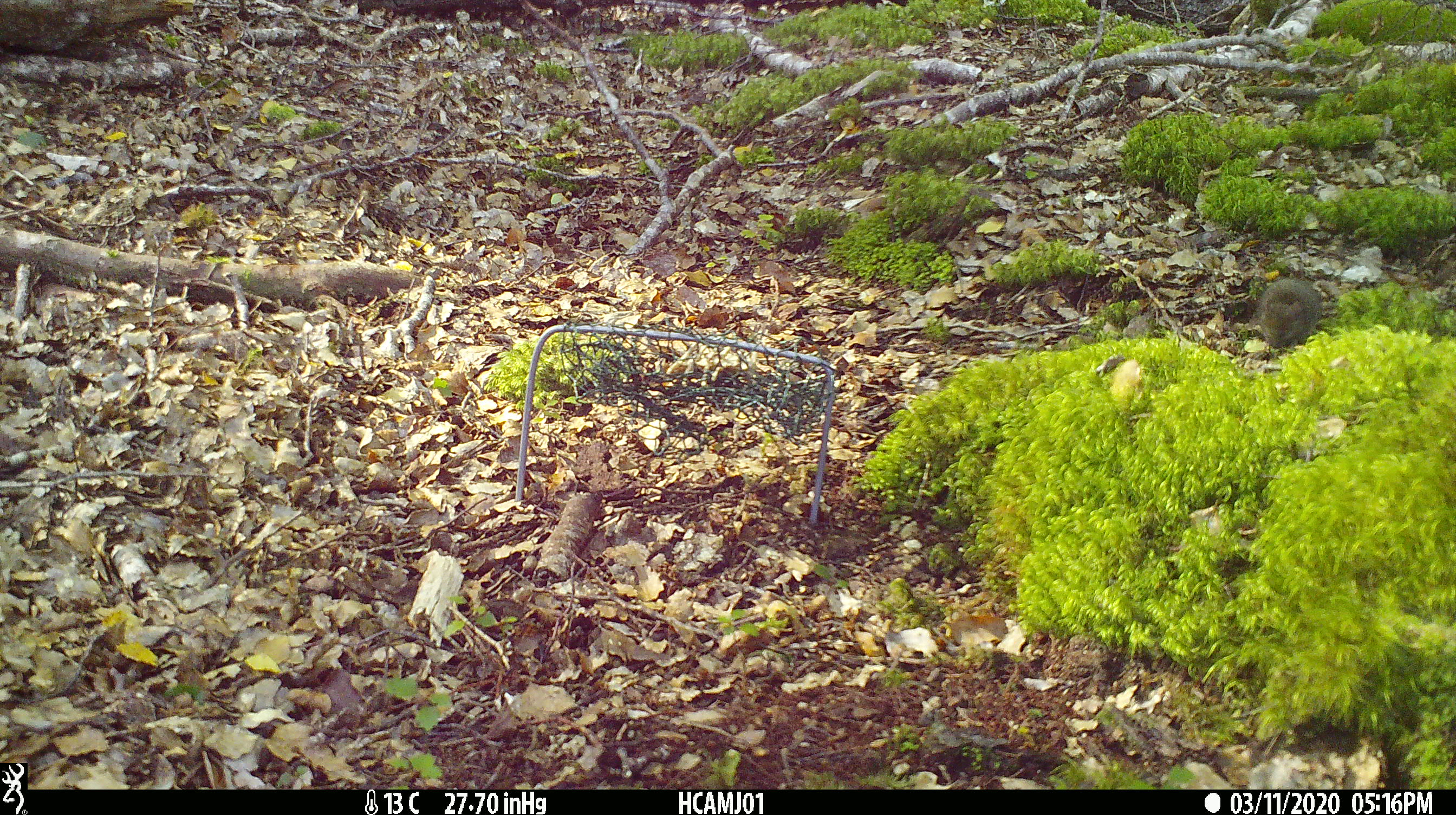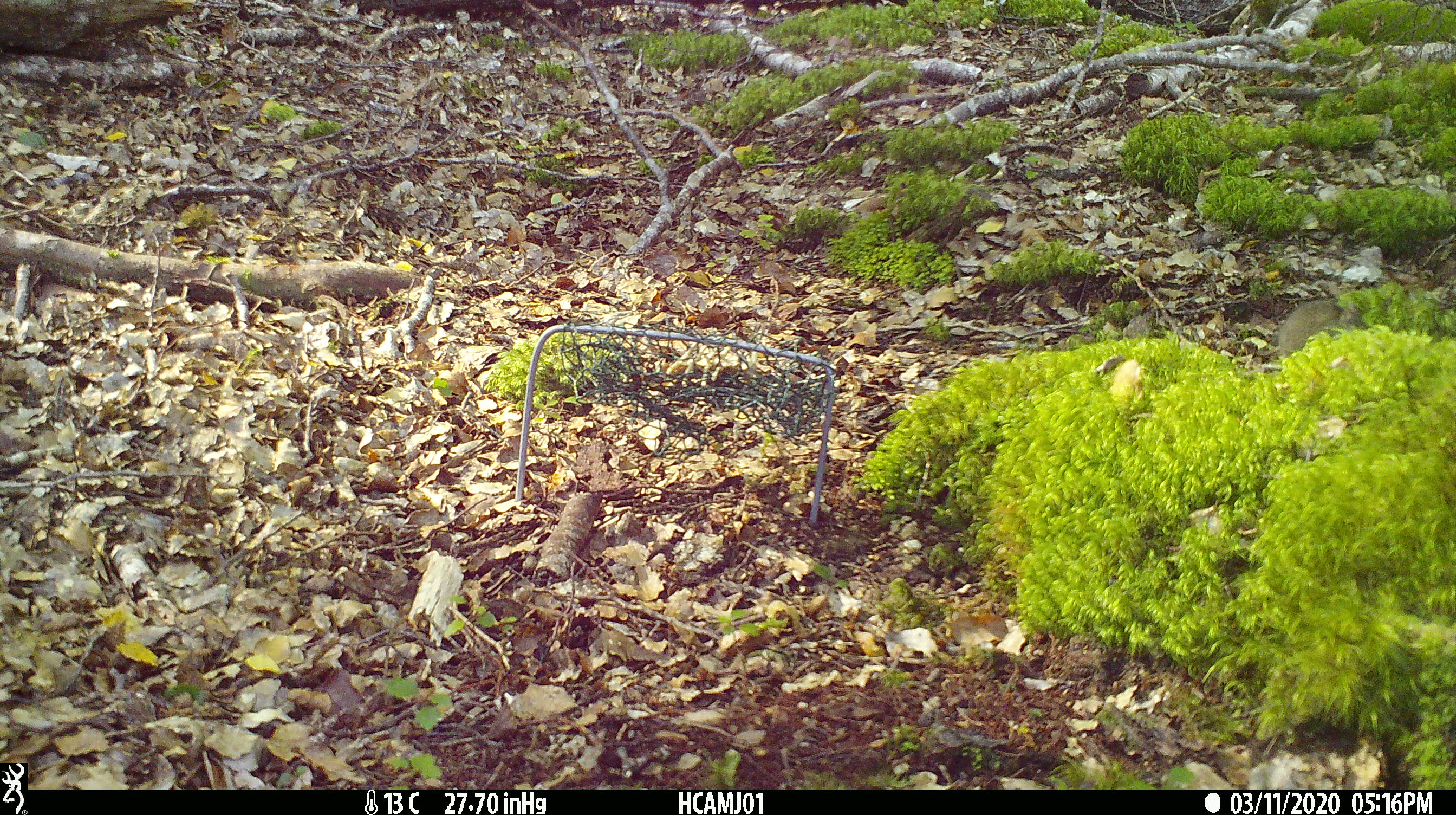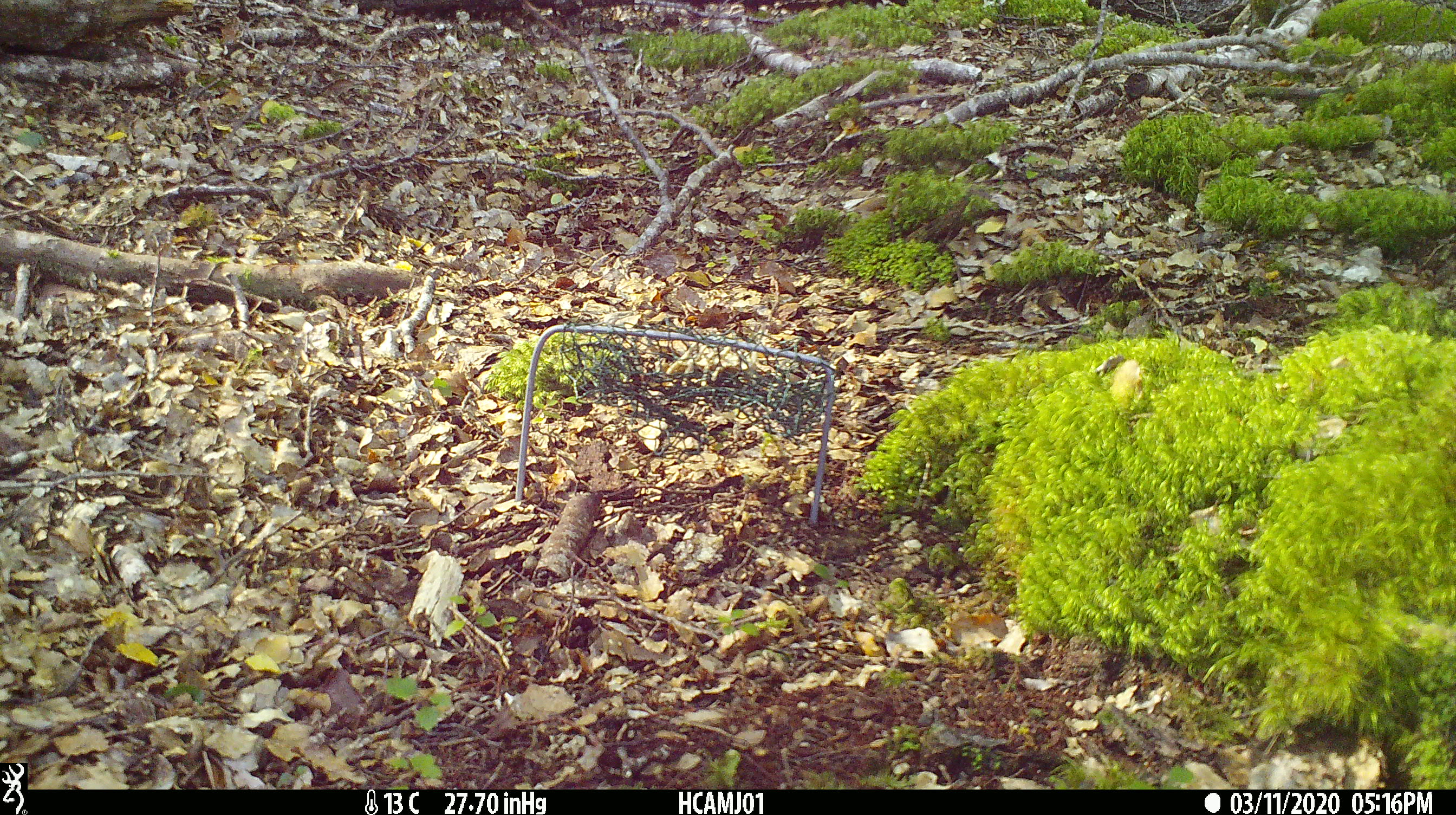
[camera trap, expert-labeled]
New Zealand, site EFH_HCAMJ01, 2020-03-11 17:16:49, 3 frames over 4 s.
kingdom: Animalia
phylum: Chordata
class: Mammalia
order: Rodentia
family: Muridae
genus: Mus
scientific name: Mus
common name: mouse